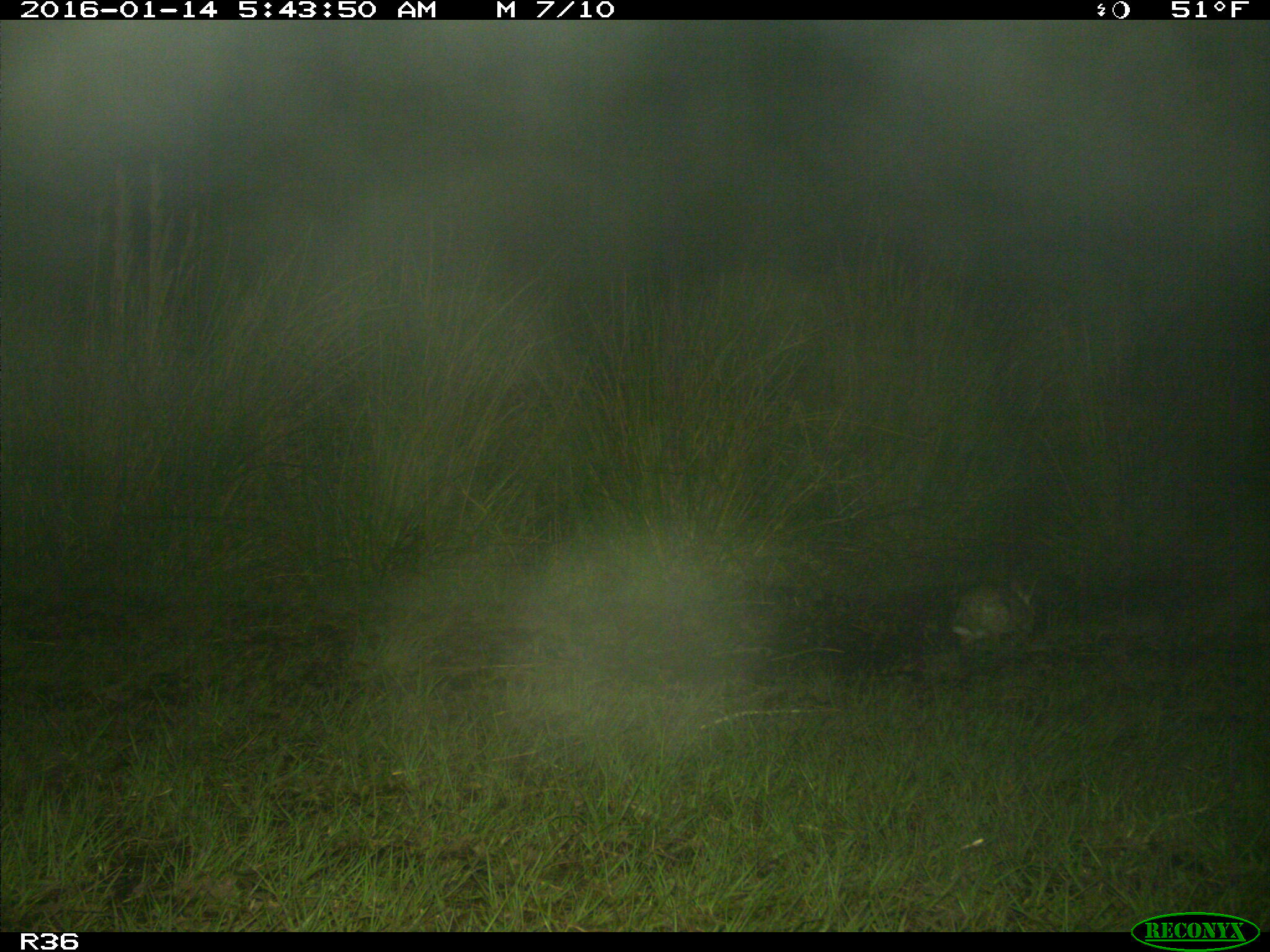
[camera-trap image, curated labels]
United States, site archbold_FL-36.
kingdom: Animalia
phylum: Chordata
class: Mammalia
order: Lagomorpha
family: Leporidae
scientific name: Leporidae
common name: rabbits and hares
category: unidentified rabbit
Unidentified rabbit (rabbits and hares) (Leporidae).